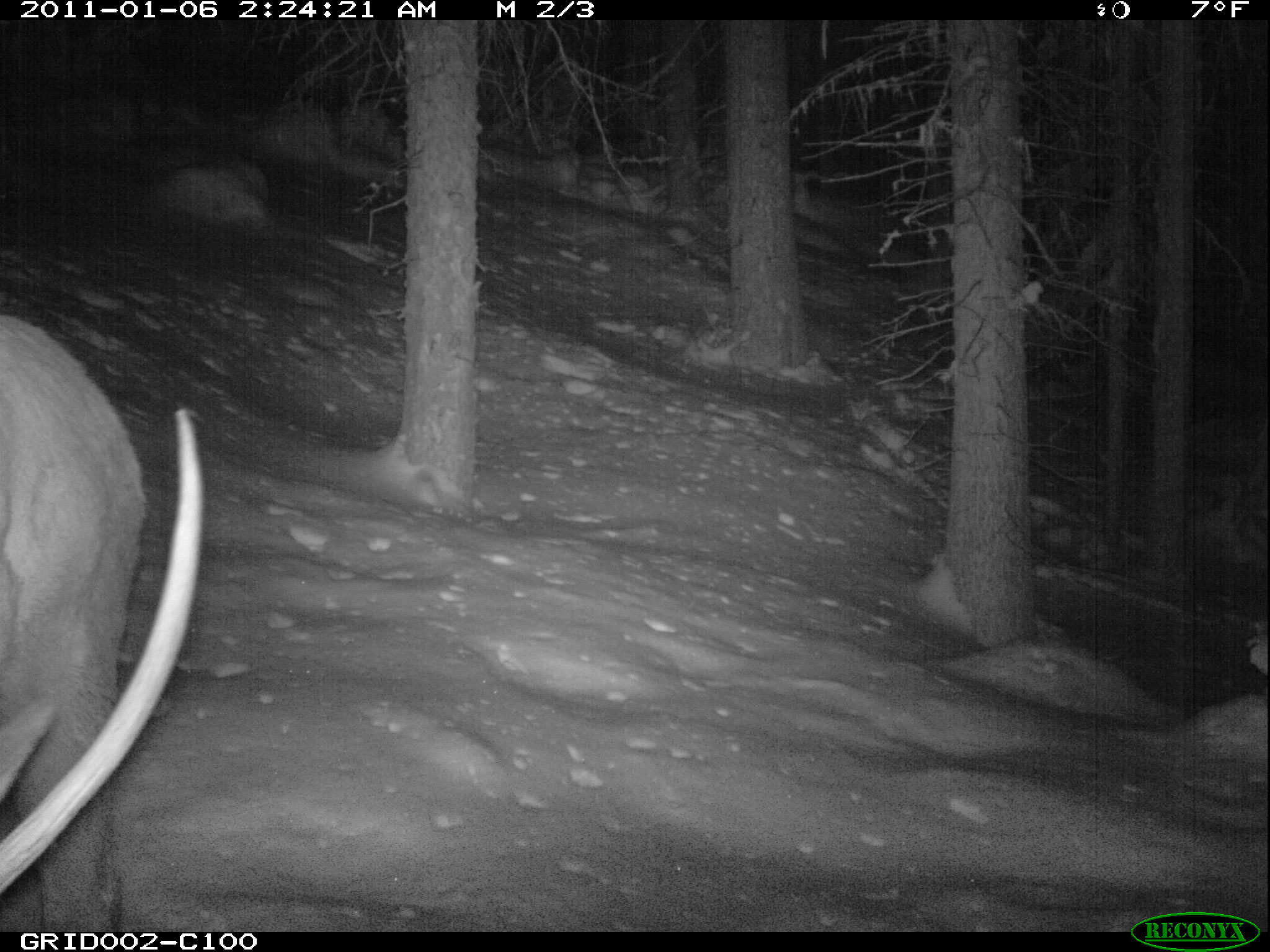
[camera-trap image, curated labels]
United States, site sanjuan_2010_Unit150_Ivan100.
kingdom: Animalia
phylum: Chordata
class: Mammalia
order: Artiodactyla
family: Cervidae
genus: Cervus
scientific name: Cervus elaphus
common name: red deer